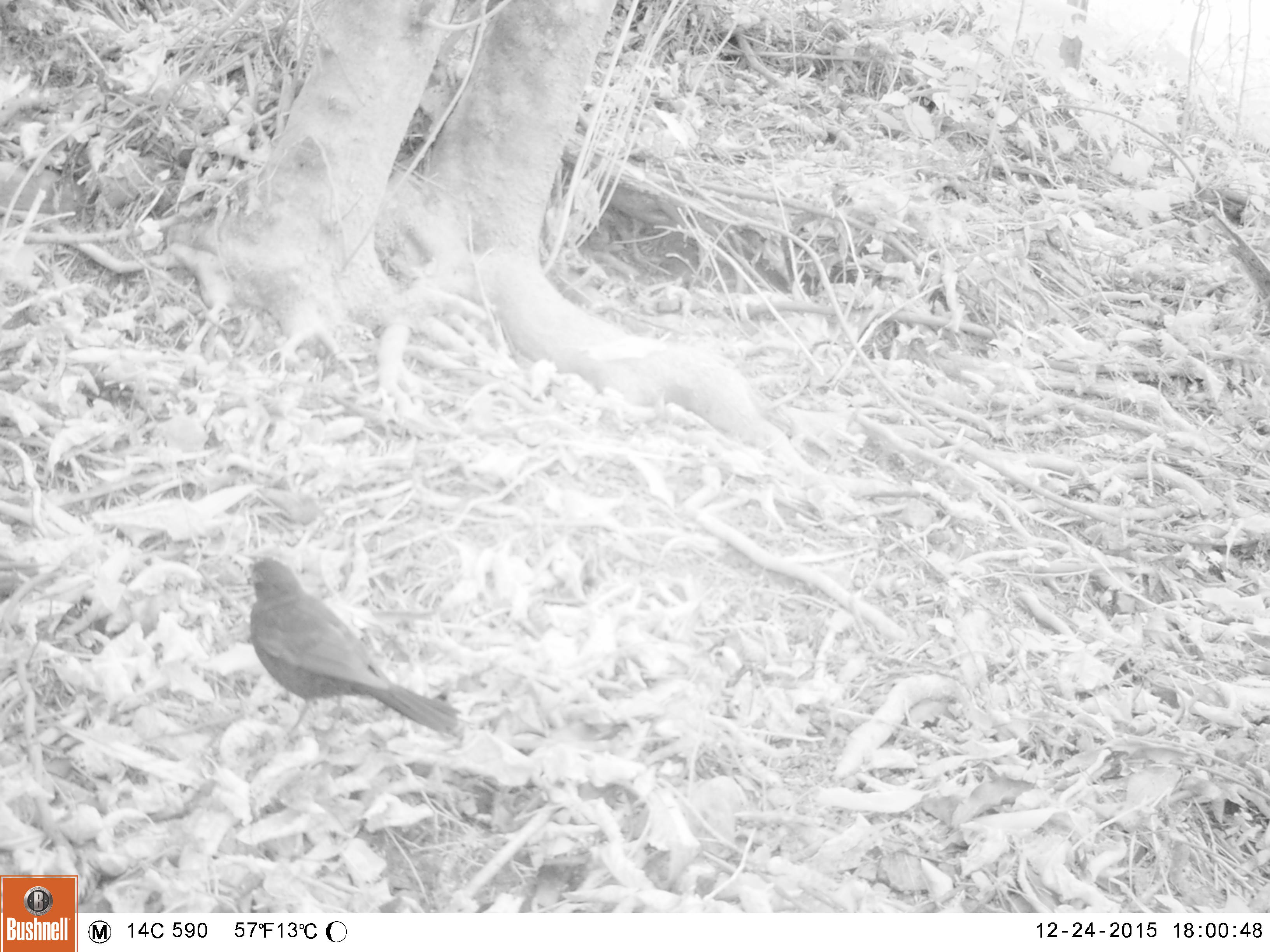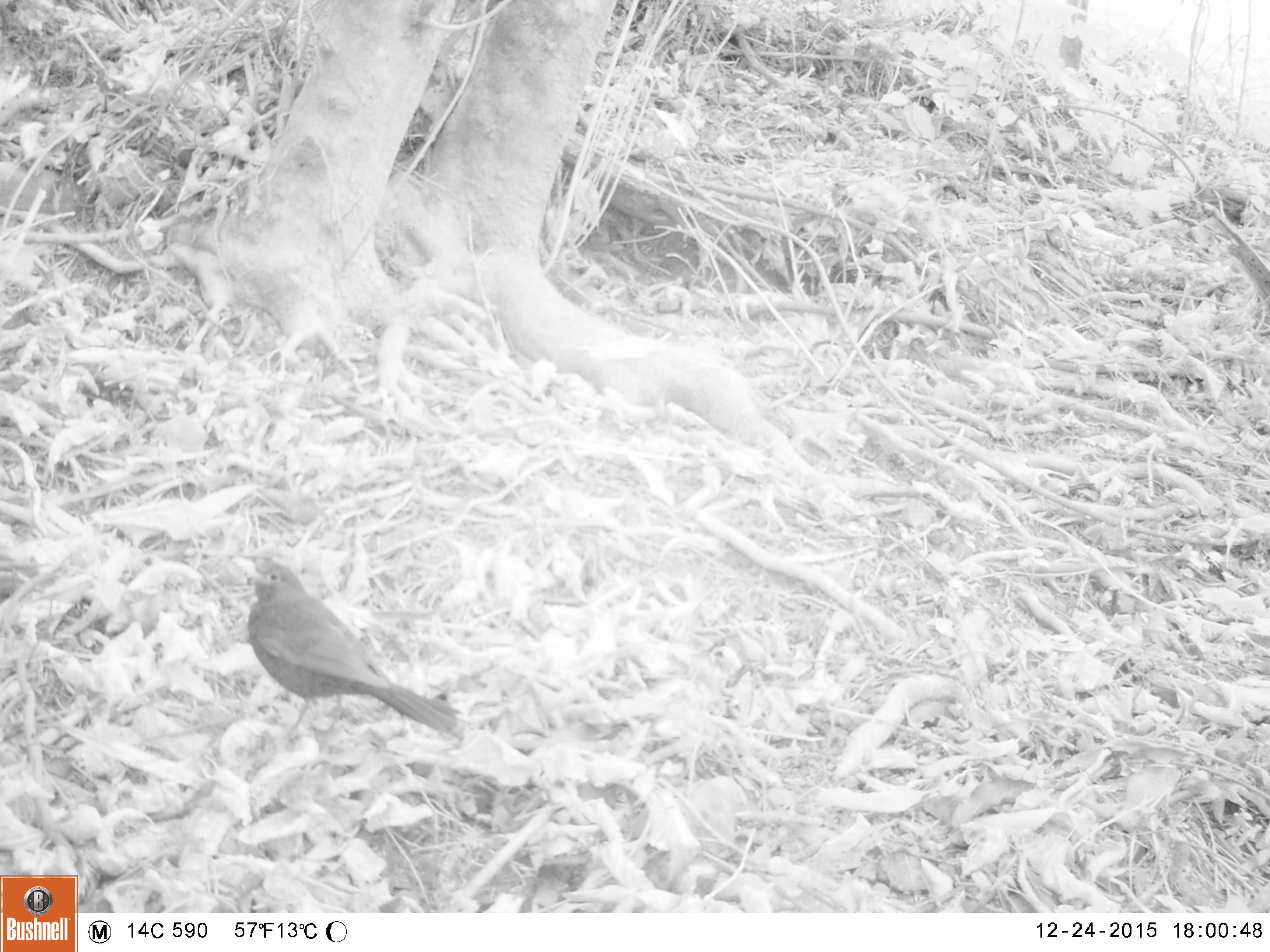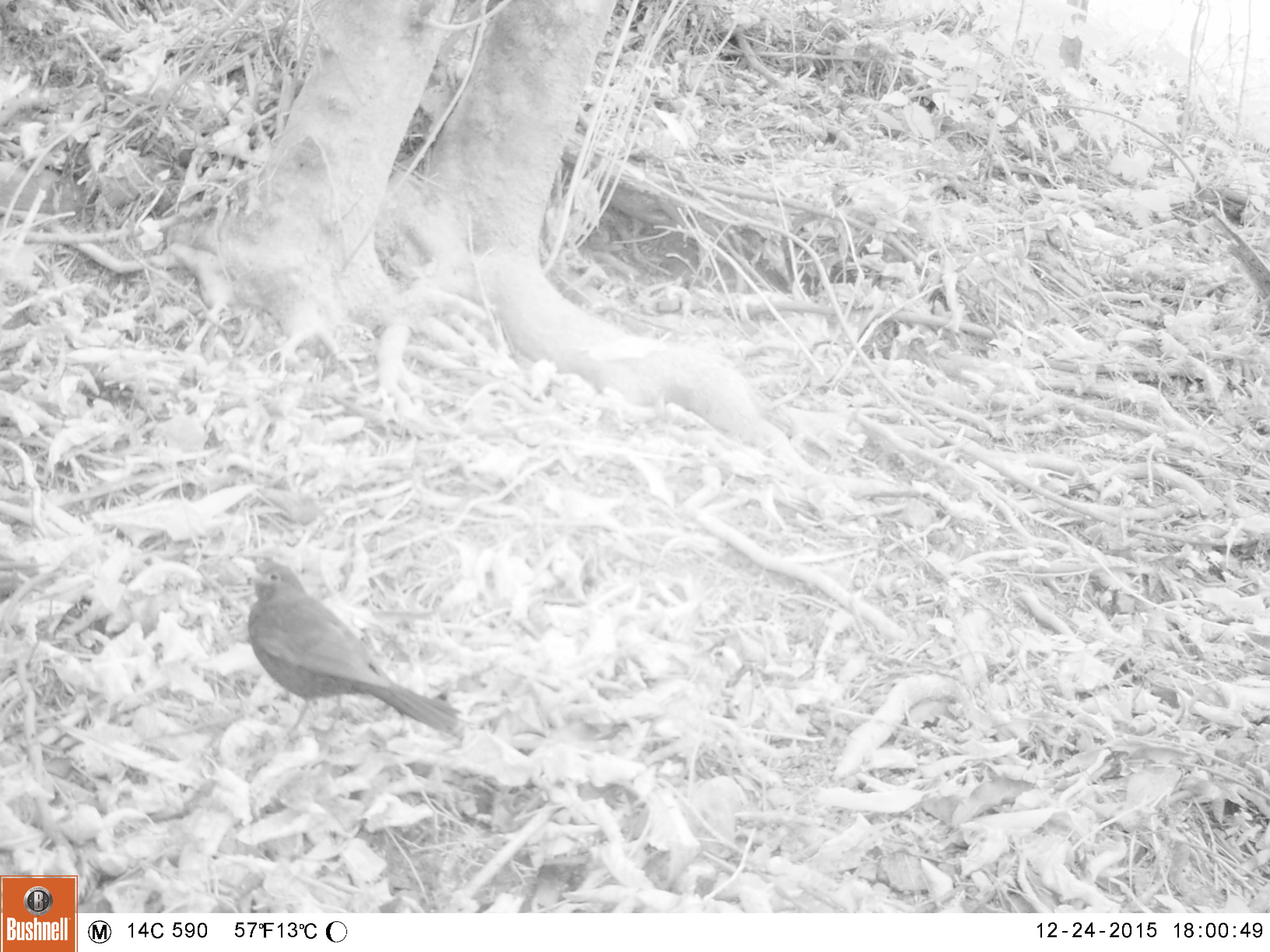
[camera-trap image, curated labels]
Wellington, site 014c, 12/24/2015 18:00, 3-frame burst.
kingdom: Animalia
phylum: Chordata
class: Aves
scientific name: Aves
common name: bird